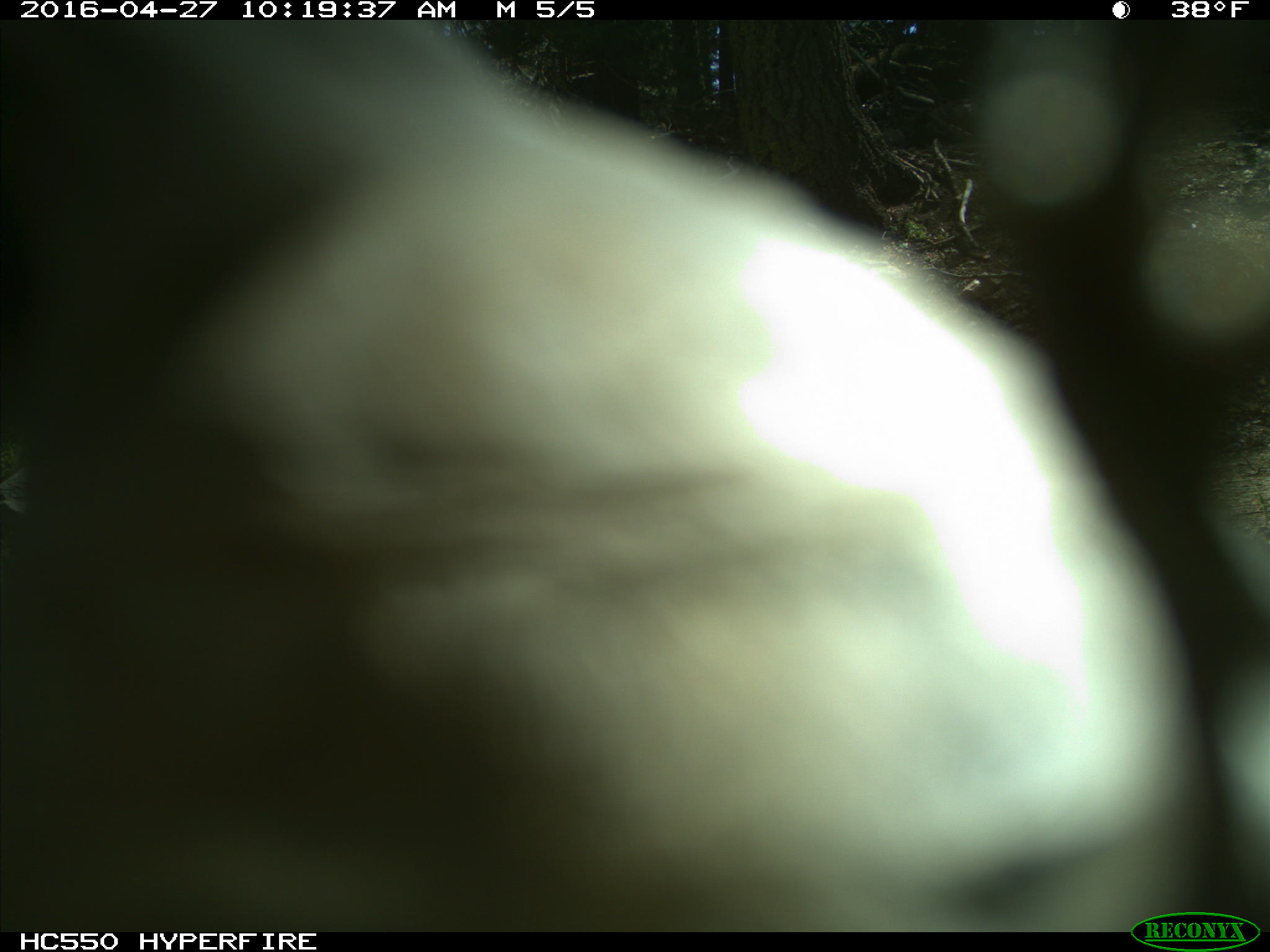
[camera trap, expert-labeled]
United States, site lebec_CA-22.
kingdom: Animalia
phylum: Chordata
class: Aves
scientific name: Aves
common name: birds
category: unidentified bird